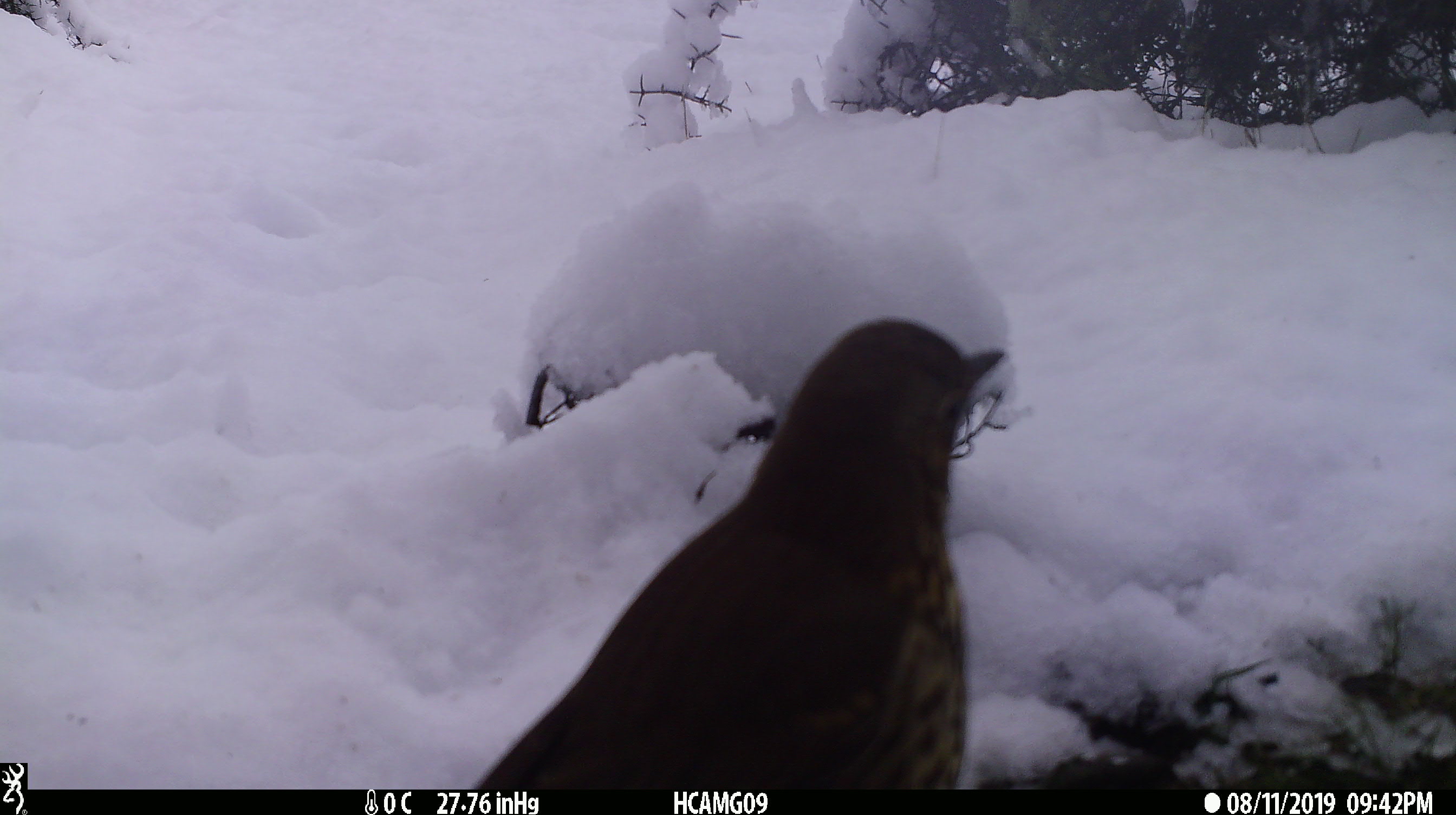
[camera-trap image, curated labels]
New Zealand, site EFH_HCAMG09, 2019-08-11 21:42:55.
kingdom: Animalia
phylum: Chordata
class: Aves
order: Passeriformes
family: Turdidae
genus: Turdus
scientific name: Turdus philomelos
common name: song thrush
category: thrush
Thrush (song thrush) (Turdus philomelos).